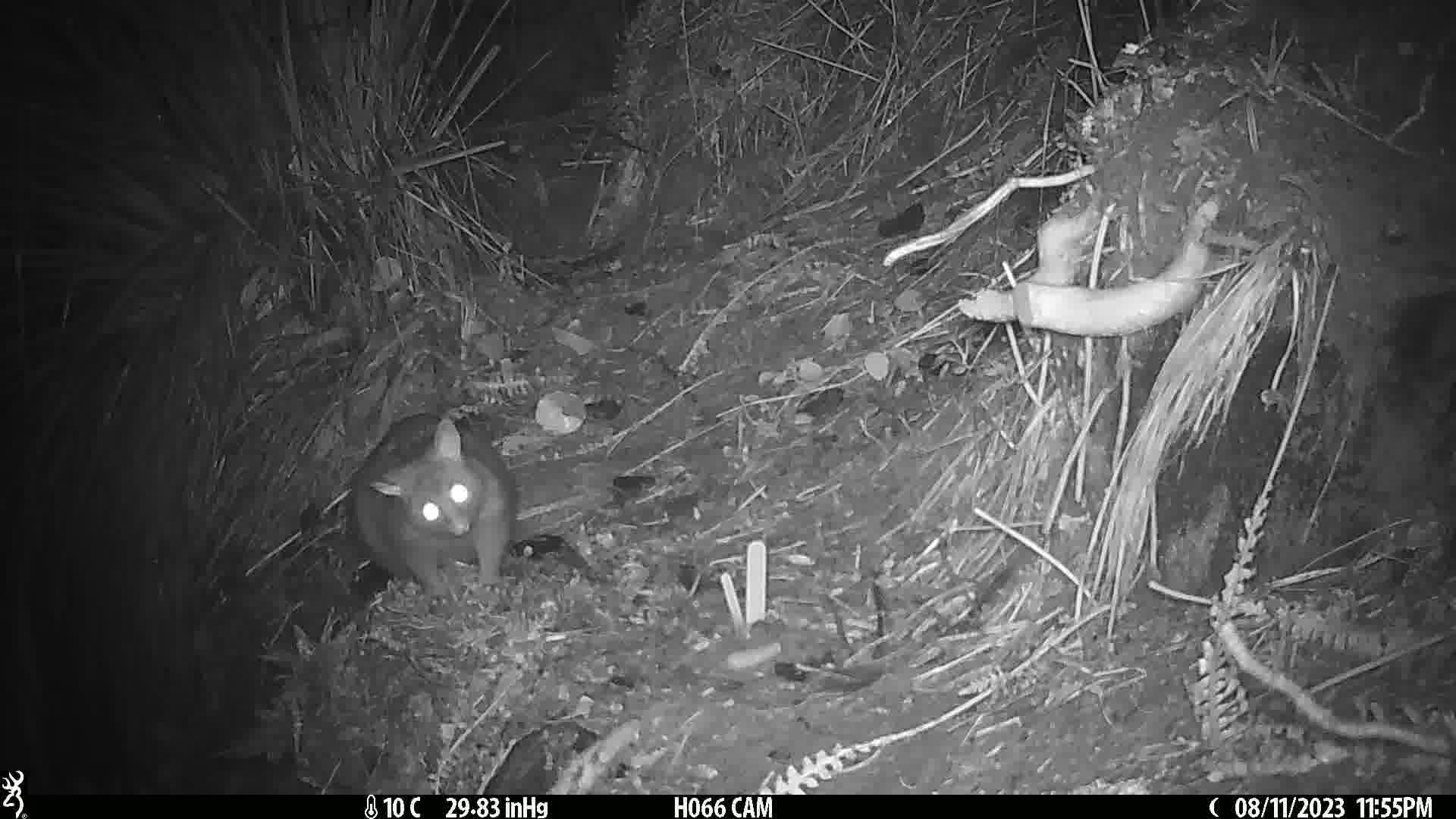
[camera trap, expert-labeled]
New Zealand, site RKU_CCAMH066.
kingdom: Animalia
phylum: Chordata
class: Mammalia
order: Diprotodontia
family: Phalangeridae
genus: Trichosurus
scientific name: Trichosurus vulpecula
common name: common brushtail possum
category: possum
Possum (common brushtail possum) (Trichosurus vulpecula).